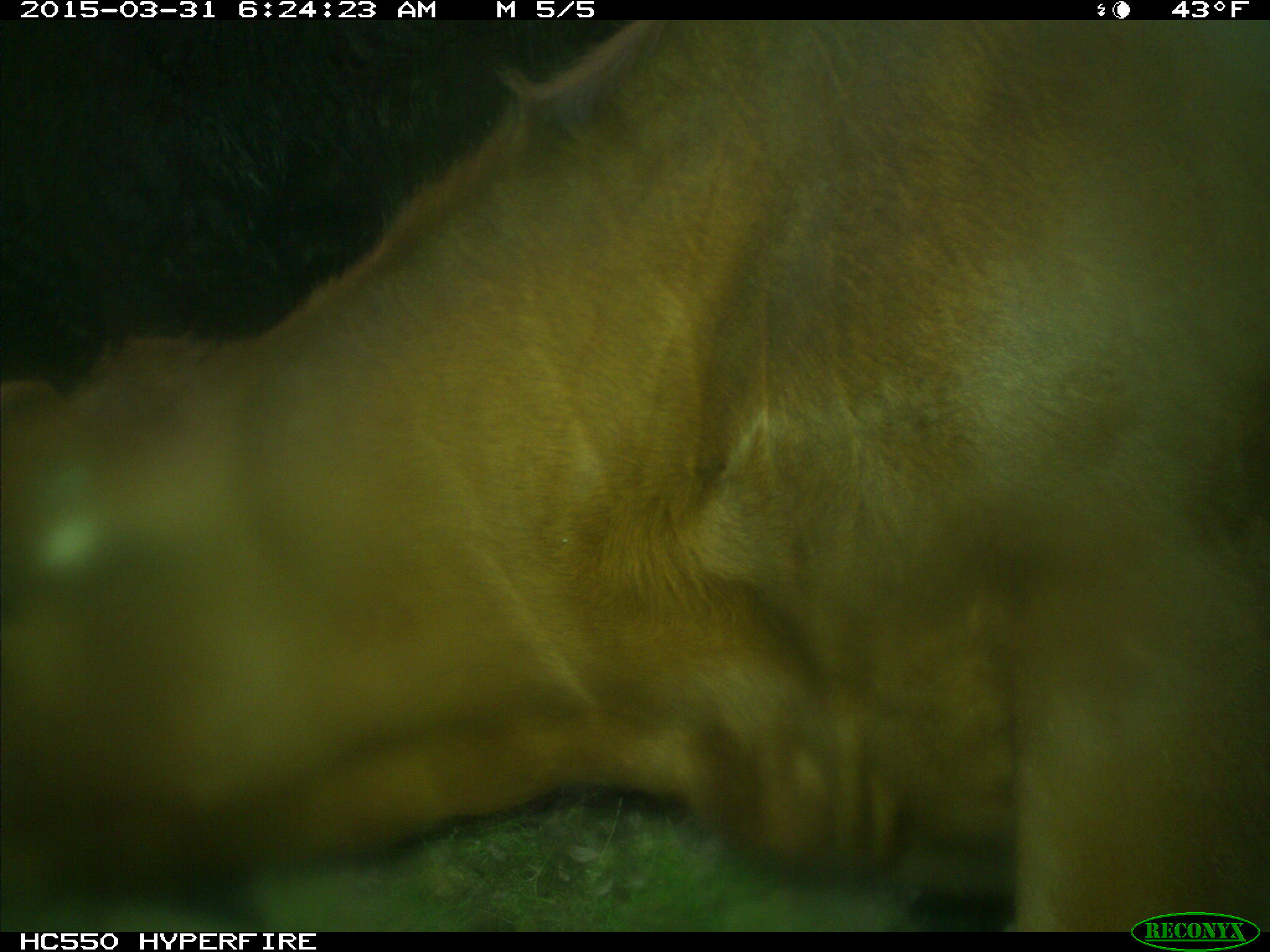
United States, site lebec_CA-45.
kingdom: Animalia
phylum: Chordata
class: Mammalia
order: Artiodactyla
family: Bovidae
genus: Bos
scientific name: Bos taurus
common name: domestic cow